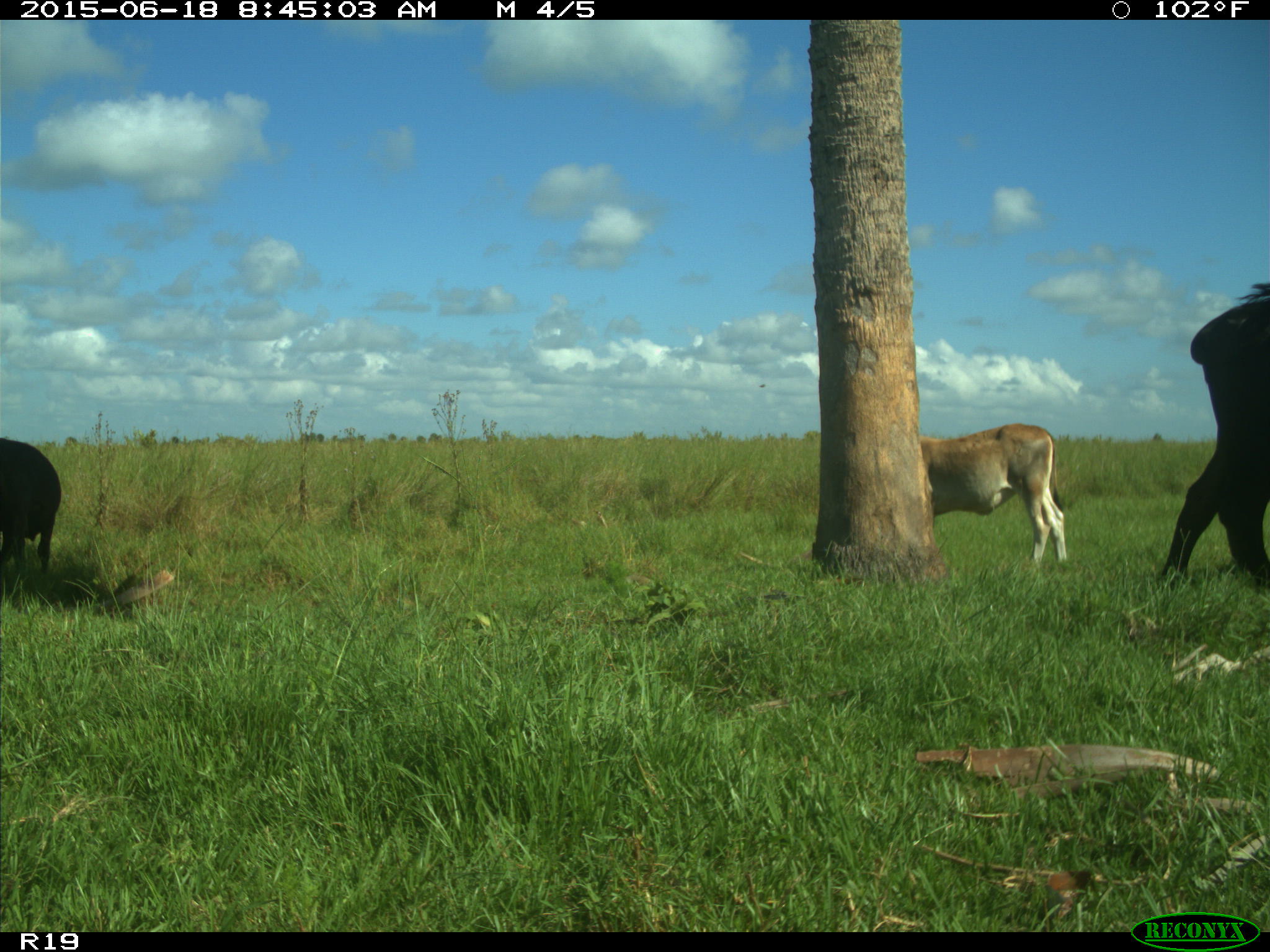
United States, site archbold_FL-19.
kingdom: Animalia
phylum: Chordata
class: Mammalia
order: Artiodactyla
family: Bovidae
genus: Bos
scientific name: Bos taurus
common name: domestic cow